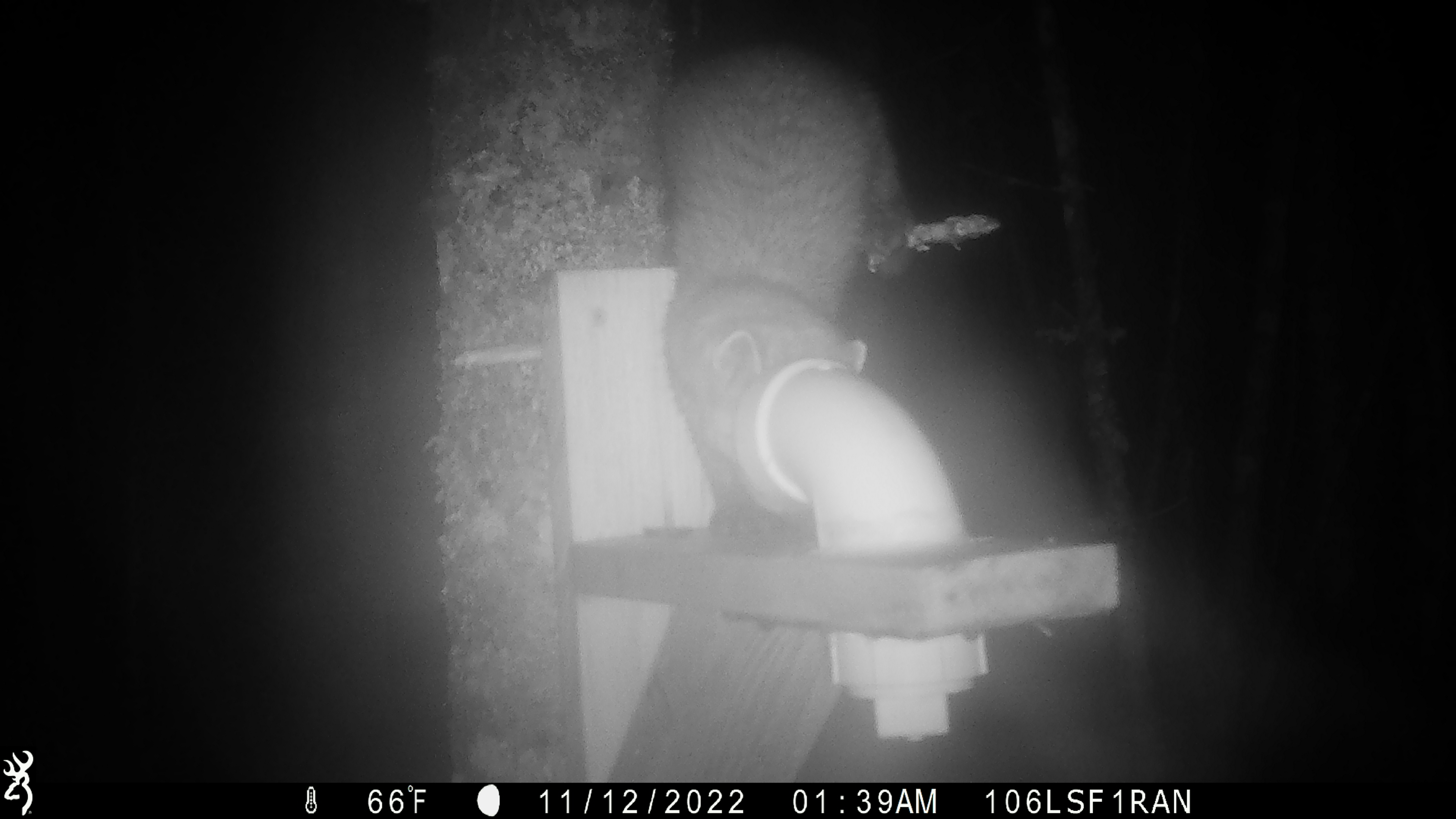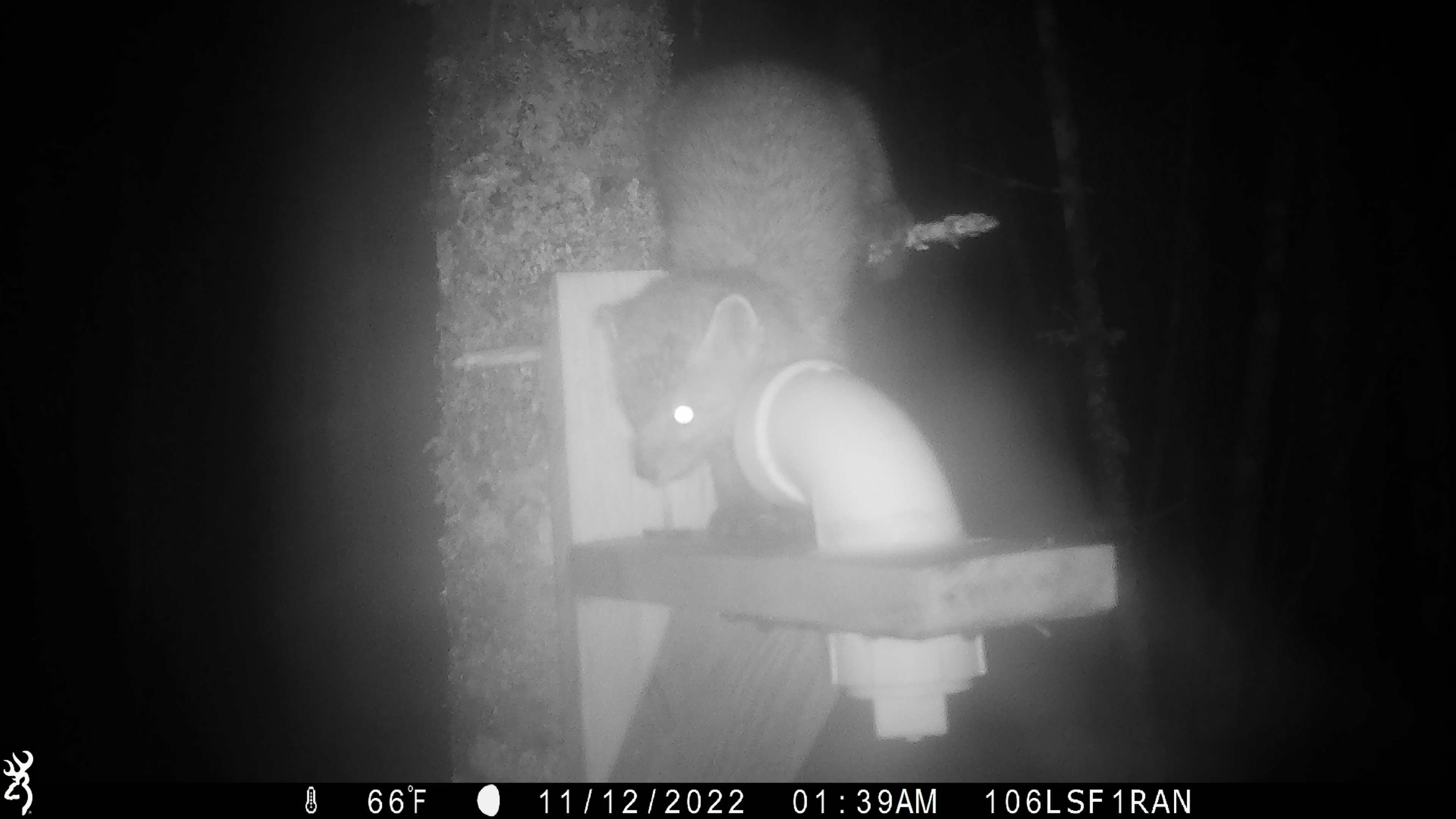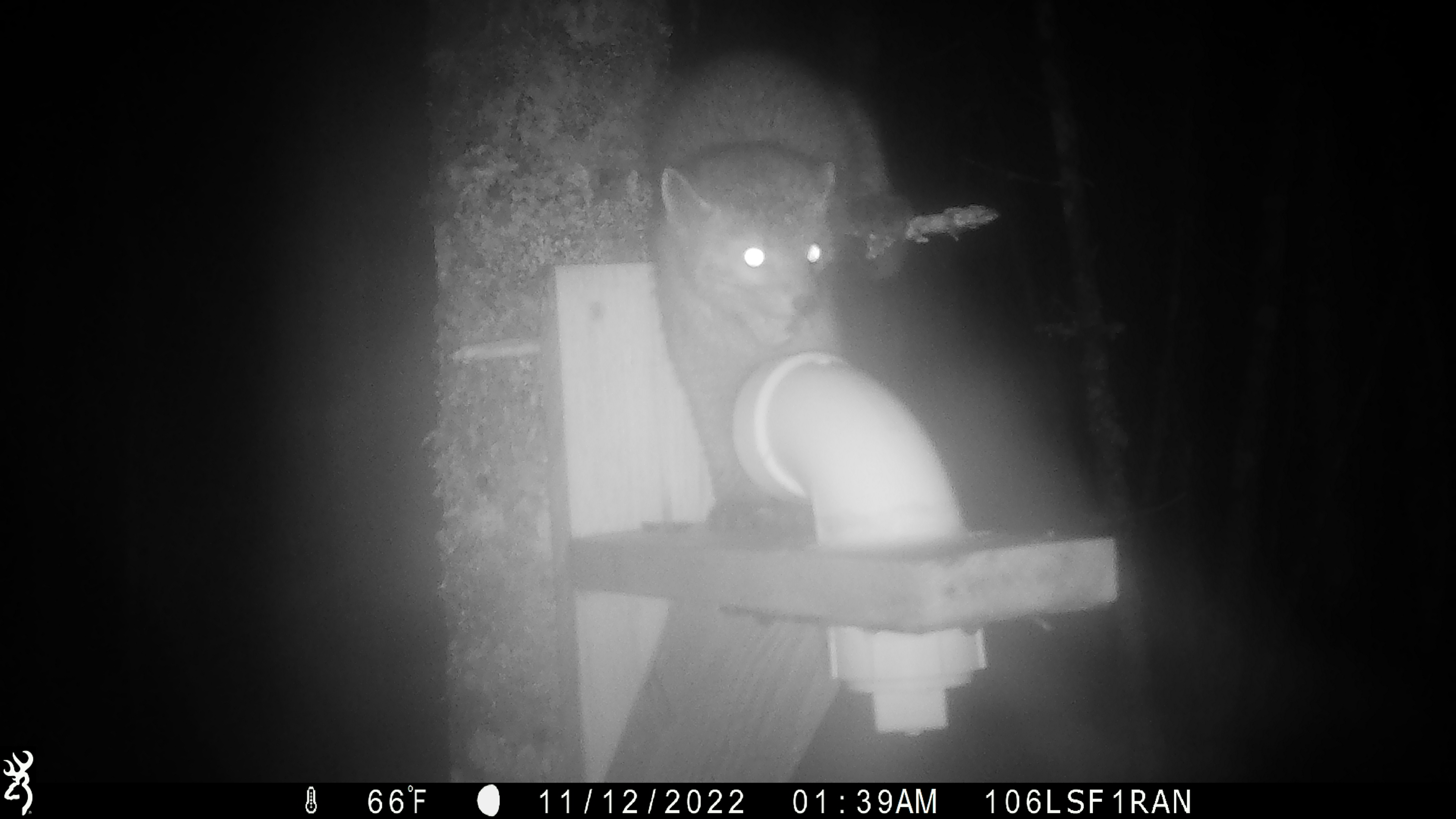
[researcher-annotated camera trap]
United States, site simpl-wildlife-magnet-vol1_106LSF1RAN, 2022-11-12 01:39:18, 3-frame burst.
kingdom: Animalia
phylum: Chordata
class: Mammalia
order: Carnivora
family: Mustelidae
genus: Martes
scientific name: Martes americana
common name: american marten